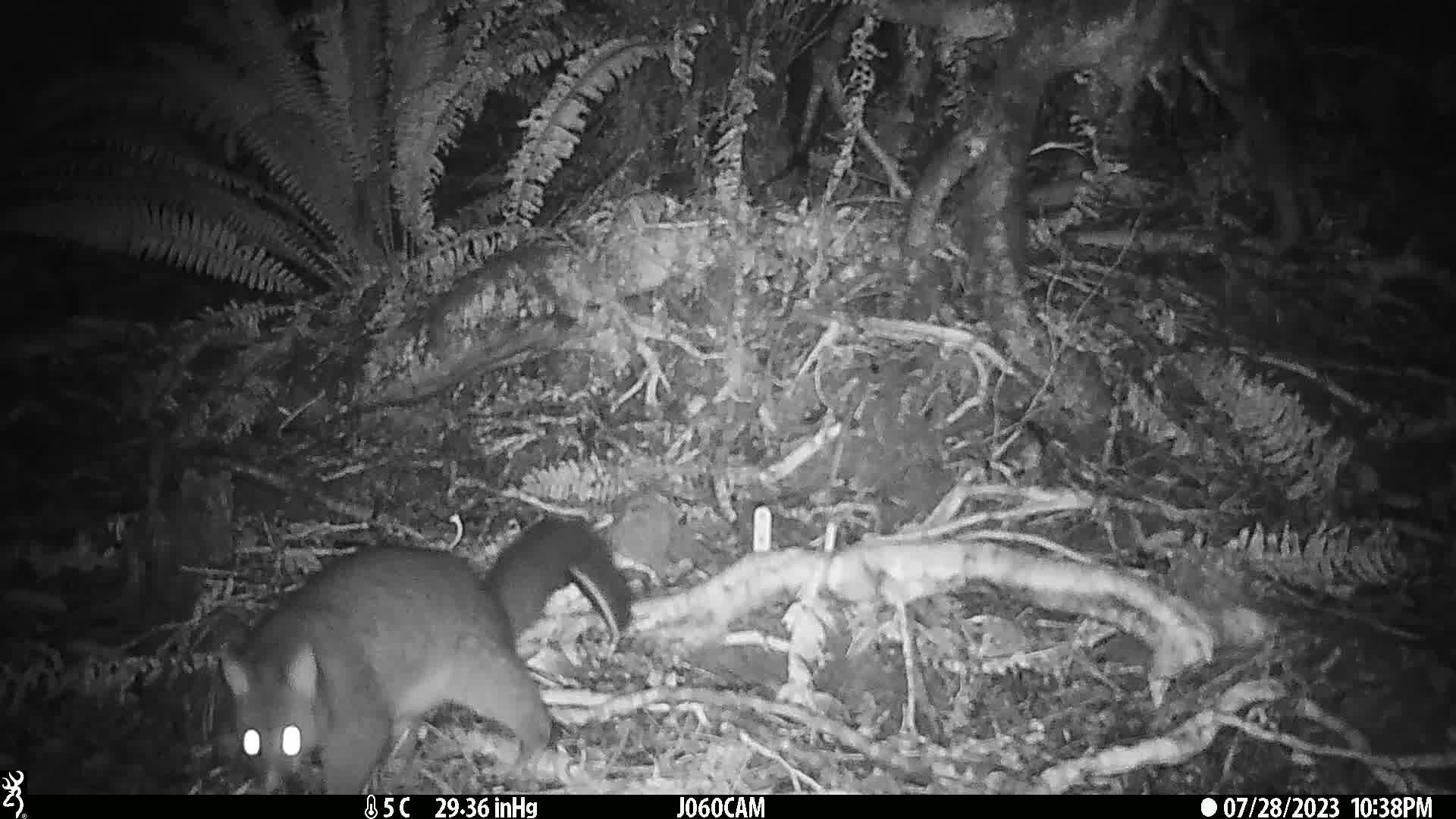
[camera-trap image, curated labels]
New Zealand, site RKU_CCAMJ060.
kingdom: Animalia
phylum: Chordata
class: Mammalia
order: Diprotodontia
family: Phalangeridae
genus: Trichosurus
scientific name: Trichosurus vulpecula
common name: common brushtail possum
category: possum